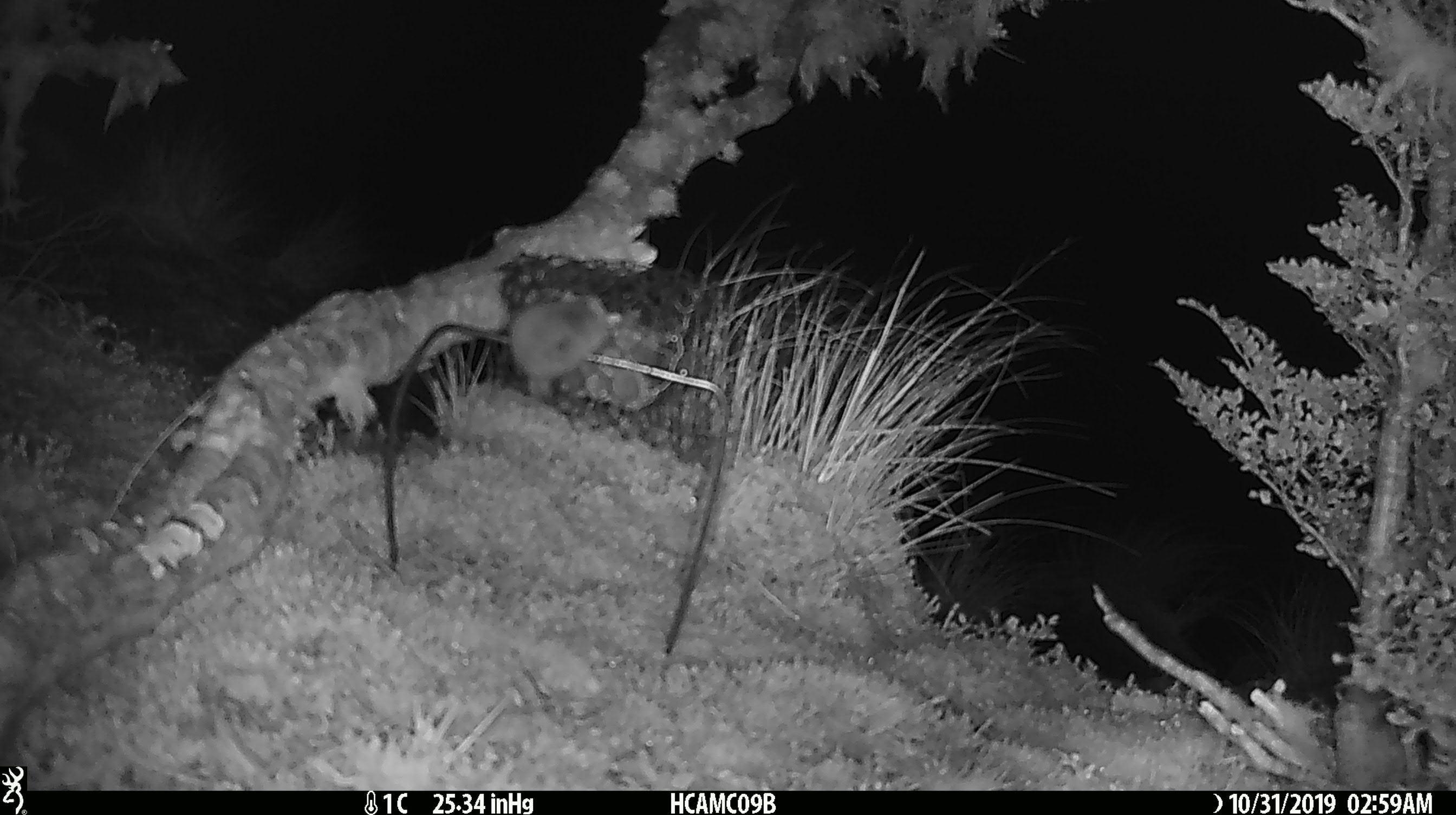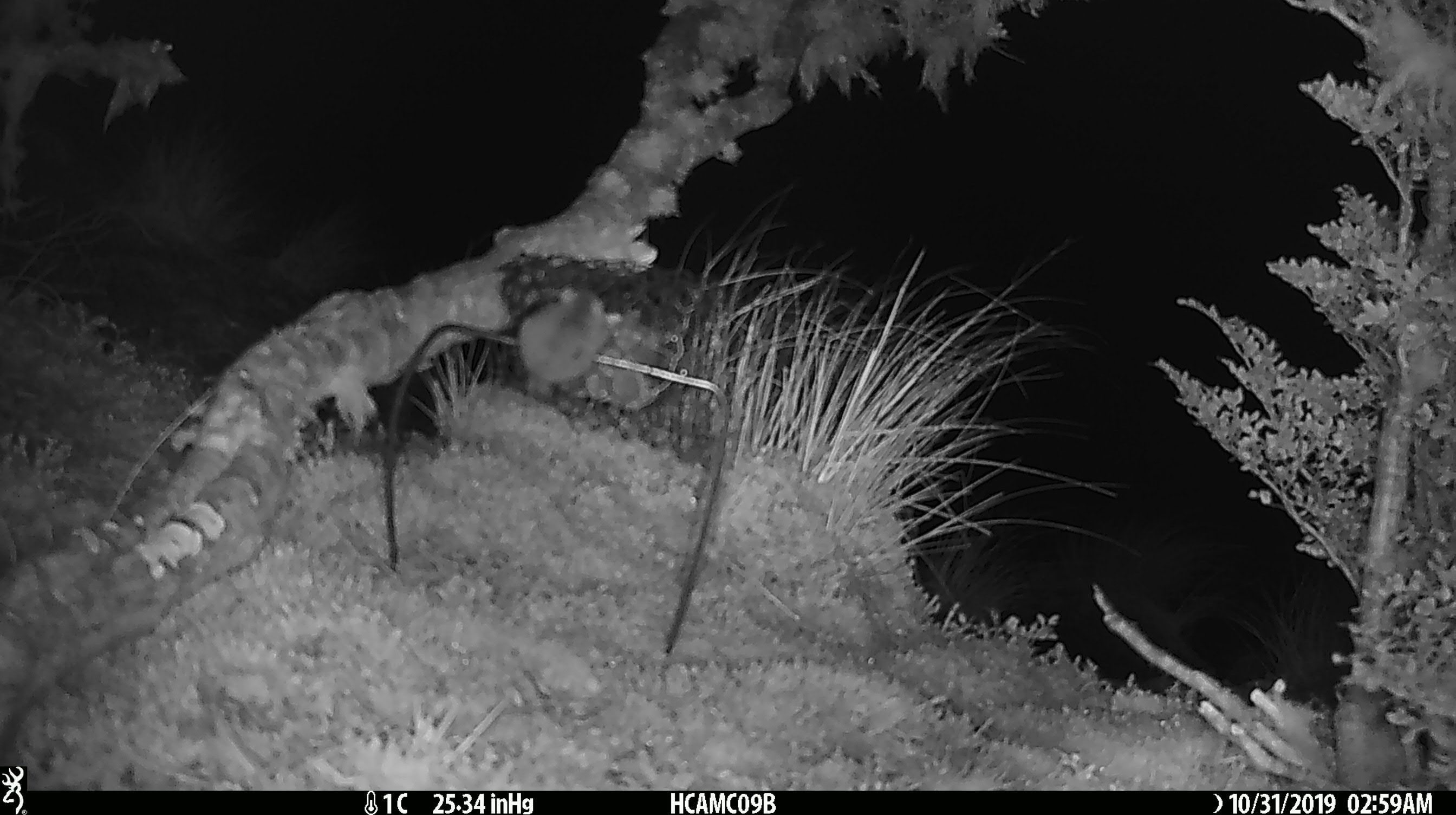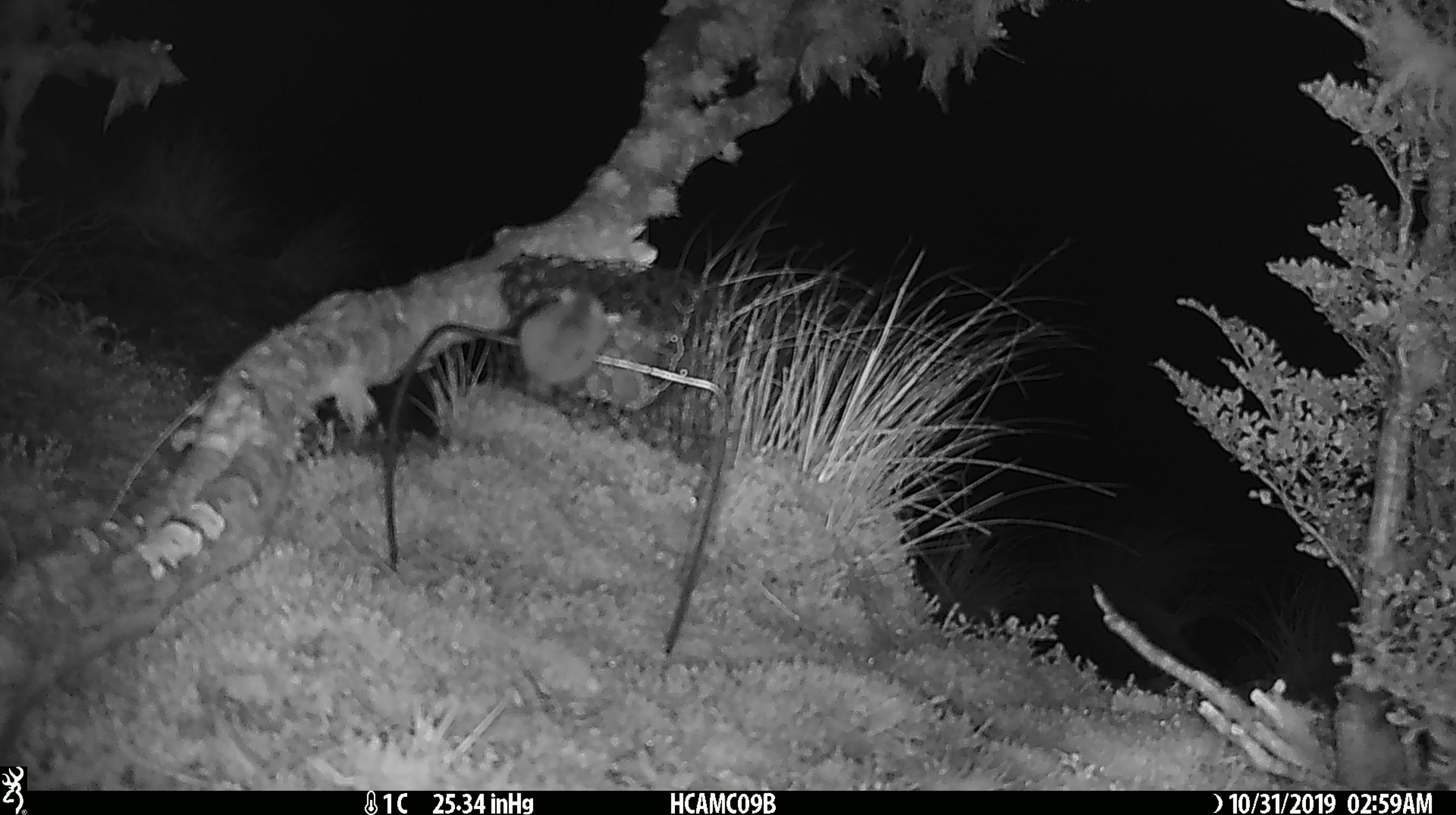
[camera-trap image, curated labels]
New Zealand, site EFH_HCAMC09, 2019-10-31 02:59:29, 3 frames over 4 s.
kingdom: Animalia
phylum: Chordata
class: Mammalia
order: Rodentia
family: Muridae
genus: Mus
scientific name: Mus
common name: mouse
Mouse (Mus).